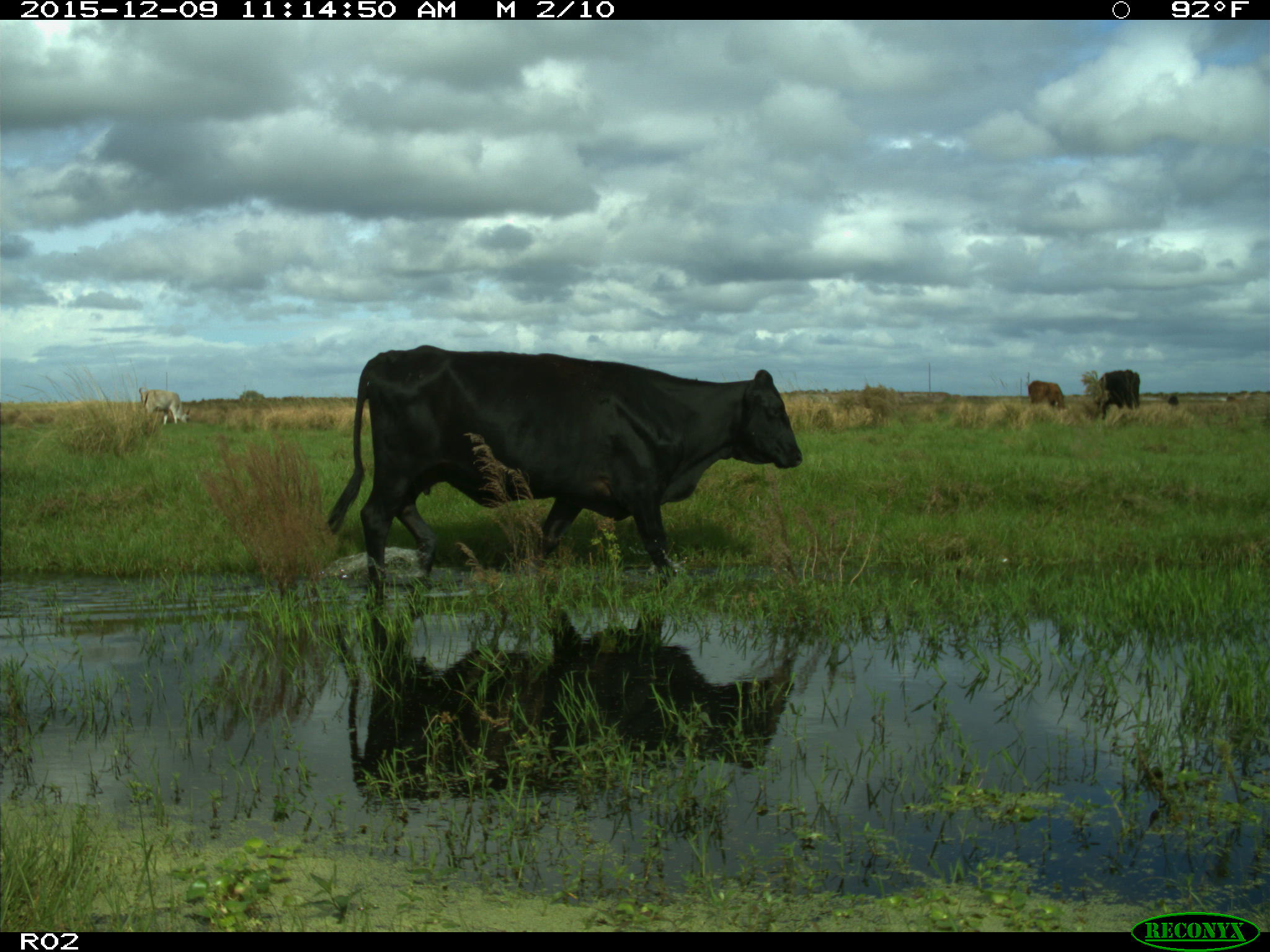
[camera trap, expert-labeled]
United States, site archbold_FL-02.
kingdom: Animalia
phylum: Chordata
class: Mammalia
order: Artiodactyla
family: Bovidae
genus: Bos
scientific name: Bos taurus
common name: domestic cow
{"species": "Bos taurus (domestic cow)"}